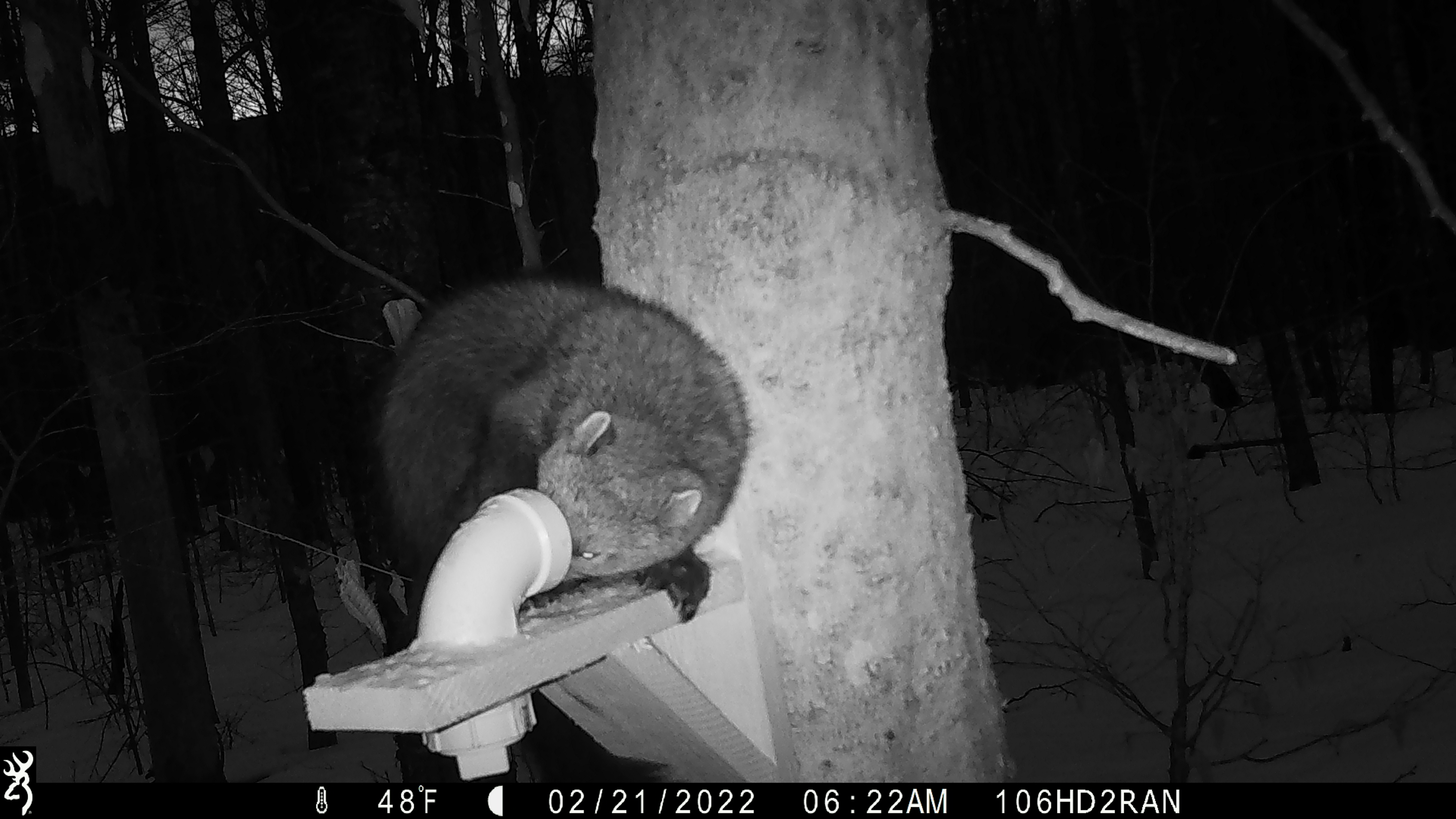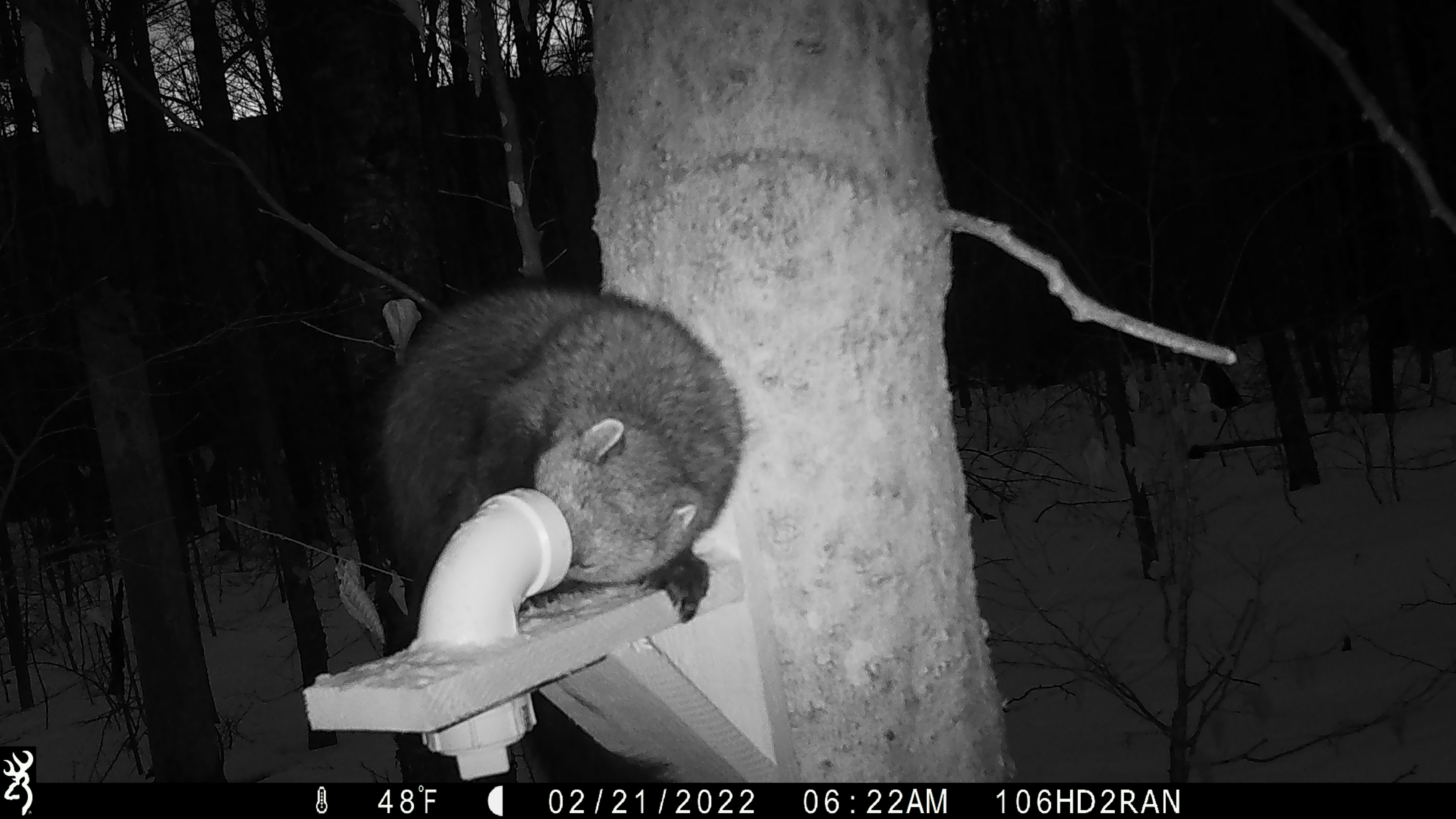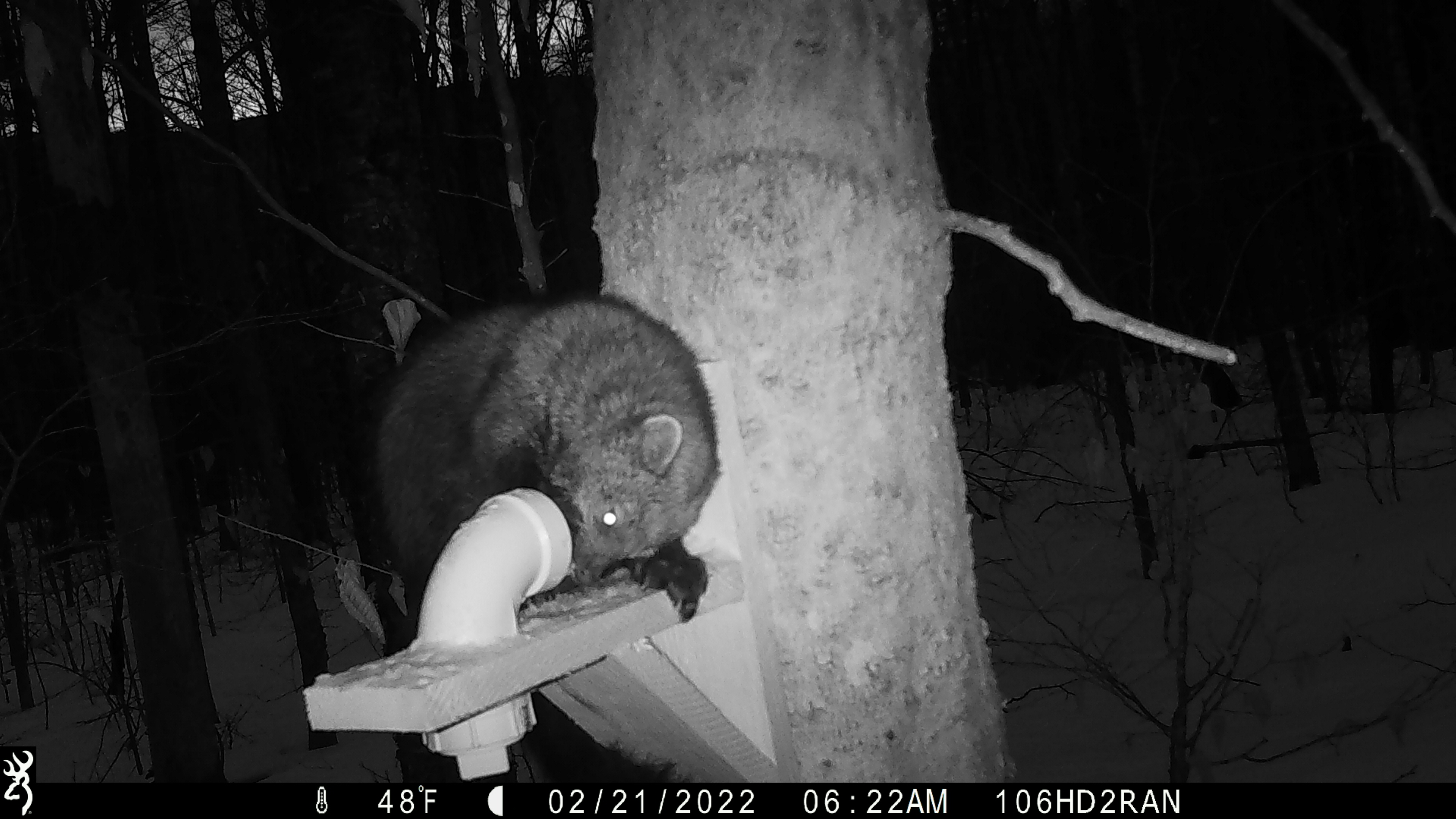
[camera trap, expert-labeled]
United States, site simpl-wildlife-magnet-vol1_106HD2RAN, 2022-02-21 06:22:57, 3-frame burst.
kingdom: Animalia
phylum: Chordata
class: Mammalia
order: Carnivora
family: Mustelidae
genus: Pekania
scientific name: Pekania pennanti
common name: fisher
Fisher (Pekania pennanti).